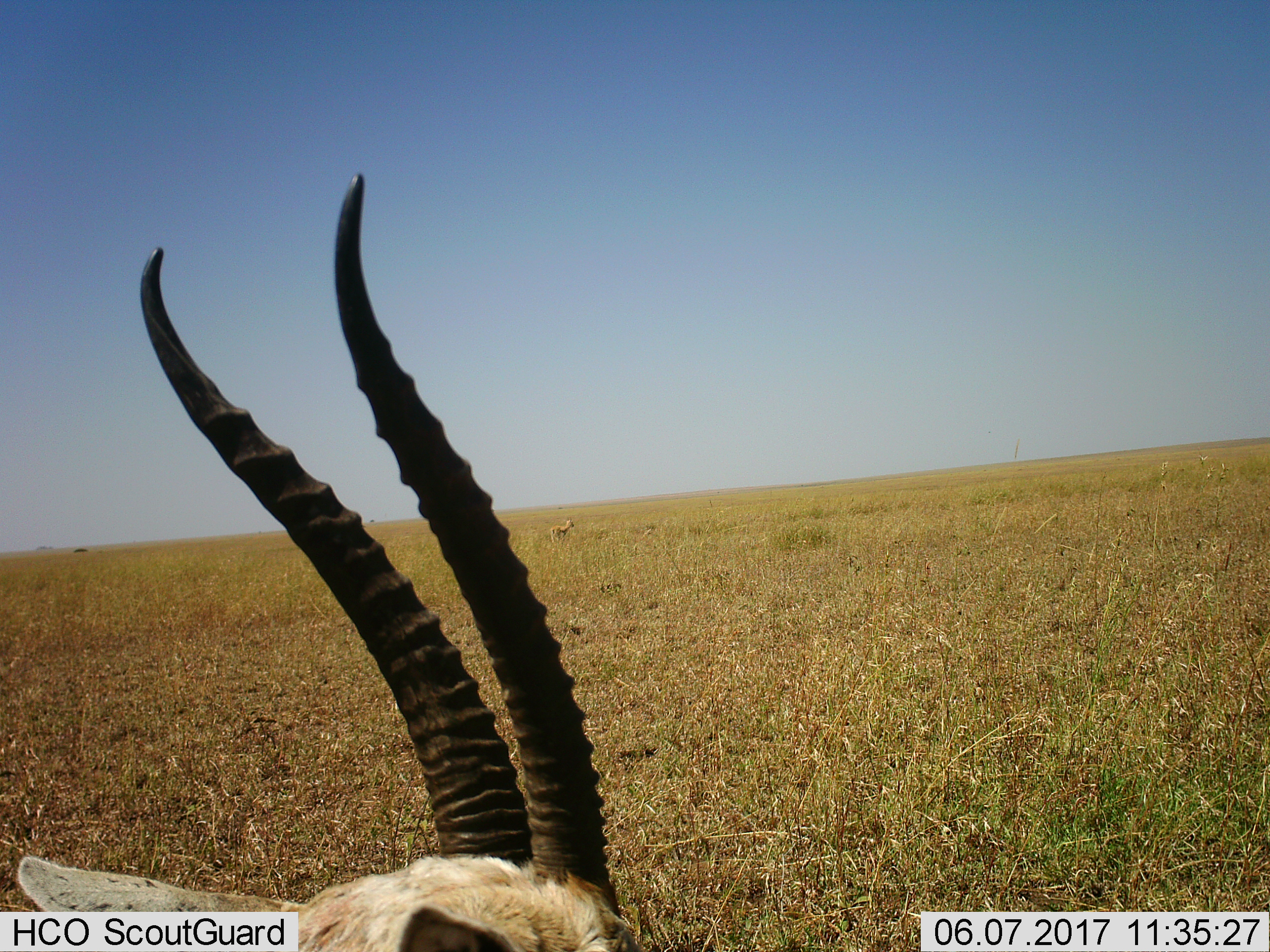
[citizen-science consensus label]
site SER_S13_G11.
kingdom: Animalia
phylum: Chordata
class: Mammalia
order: Artiodactyla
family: Bovidae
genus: Nanger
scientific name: Nanger granti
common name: grant's gazelle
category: gazellegrants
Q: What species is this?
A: Gazellegrants (grant's gazelle) (Nanger granti).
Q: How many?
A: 1.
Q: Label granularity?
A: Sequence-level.